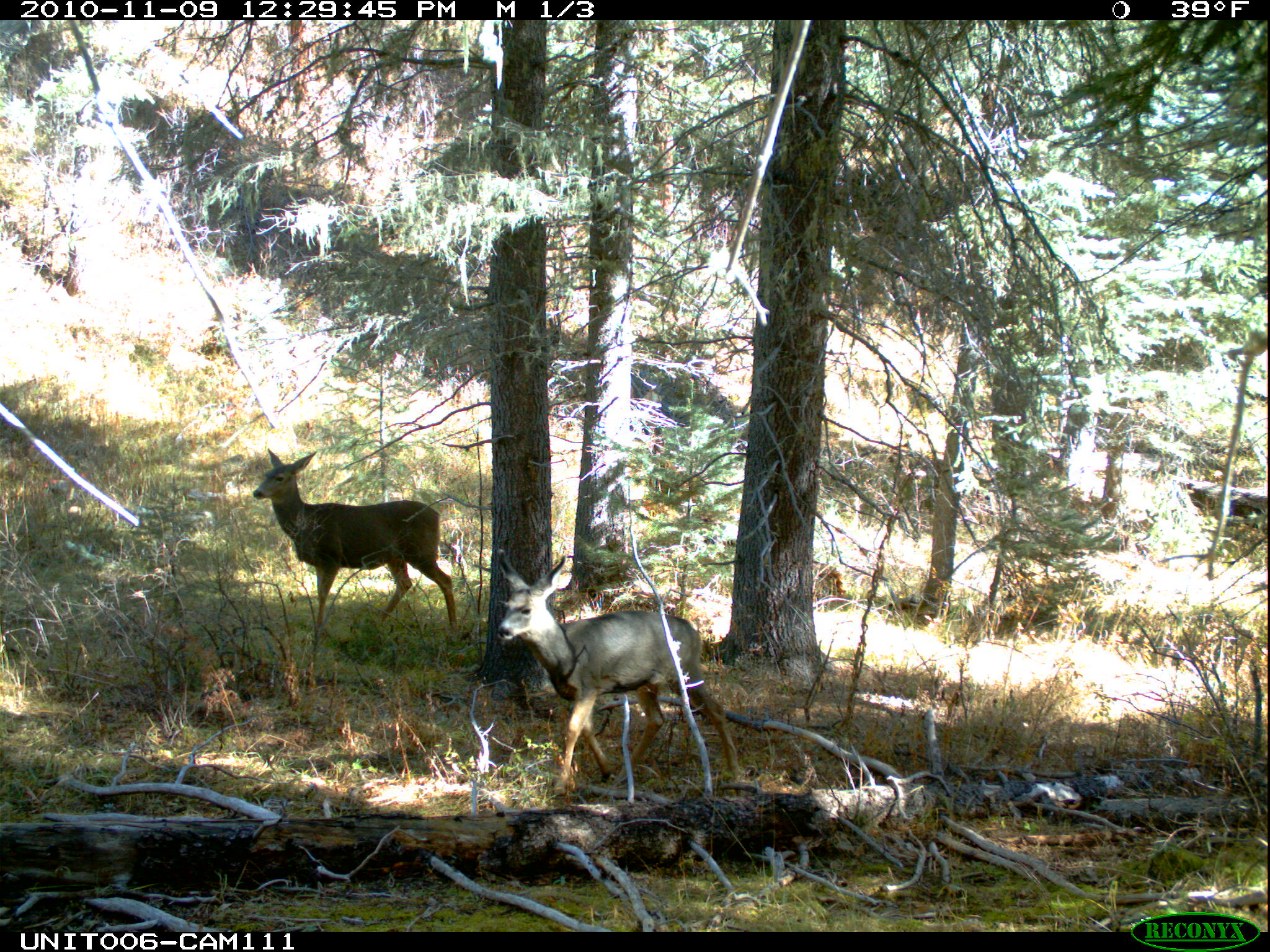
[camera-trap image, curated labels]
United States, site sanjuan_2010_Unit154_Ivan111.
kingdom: Animalia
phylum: Chordata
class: Mammalia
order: Artiodactyla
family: Cervidae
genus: Odocoileus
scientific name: Odocoileus hemionus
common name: mule deer